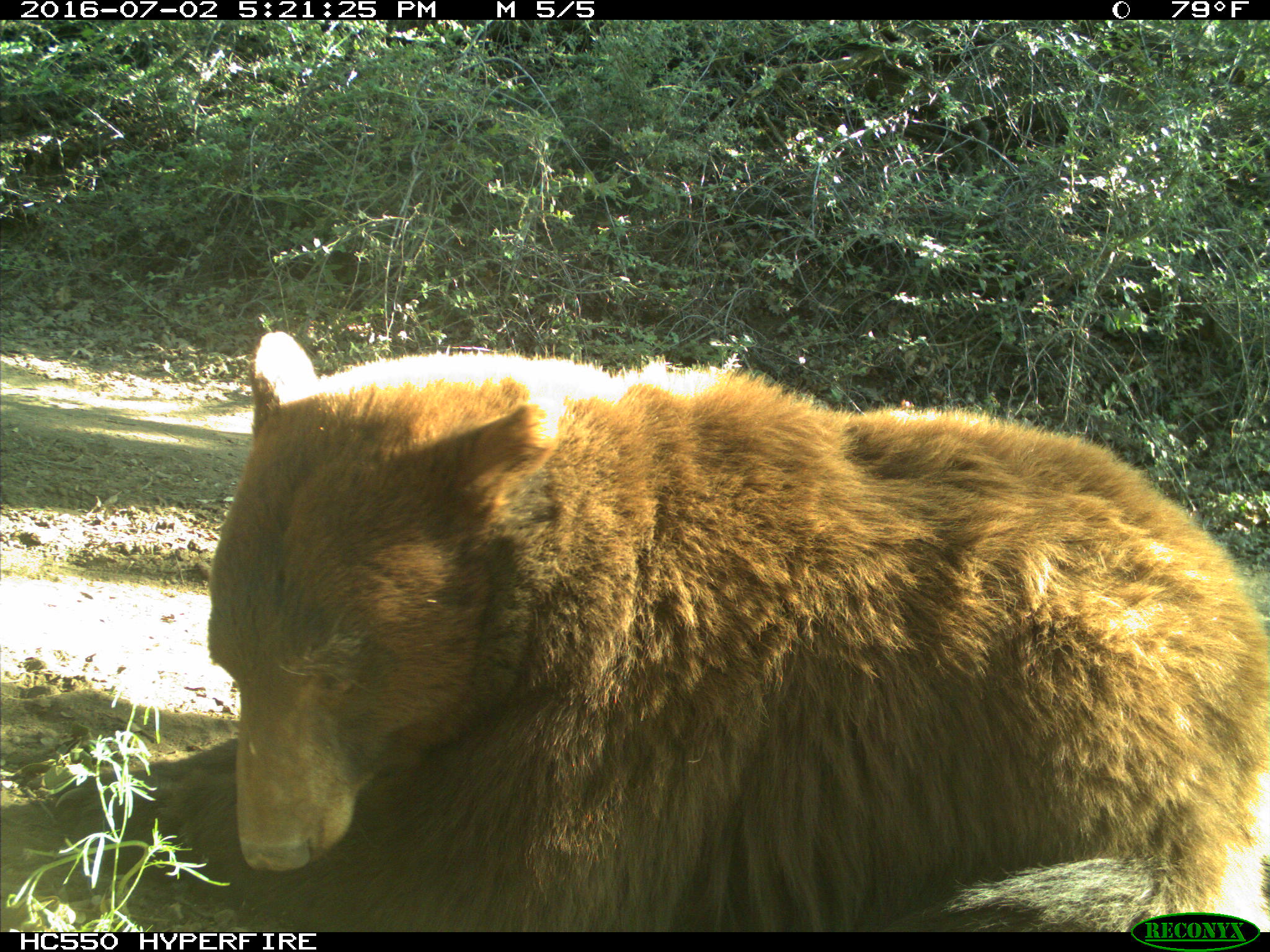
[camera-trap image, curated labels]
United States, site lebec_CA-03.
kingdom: Animalia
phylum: Chordata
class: Mammalia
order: Carnivora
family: Ursidae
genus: Ursus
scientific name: Ursus americanus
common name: american black bear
Ursus americanus (american black bear).